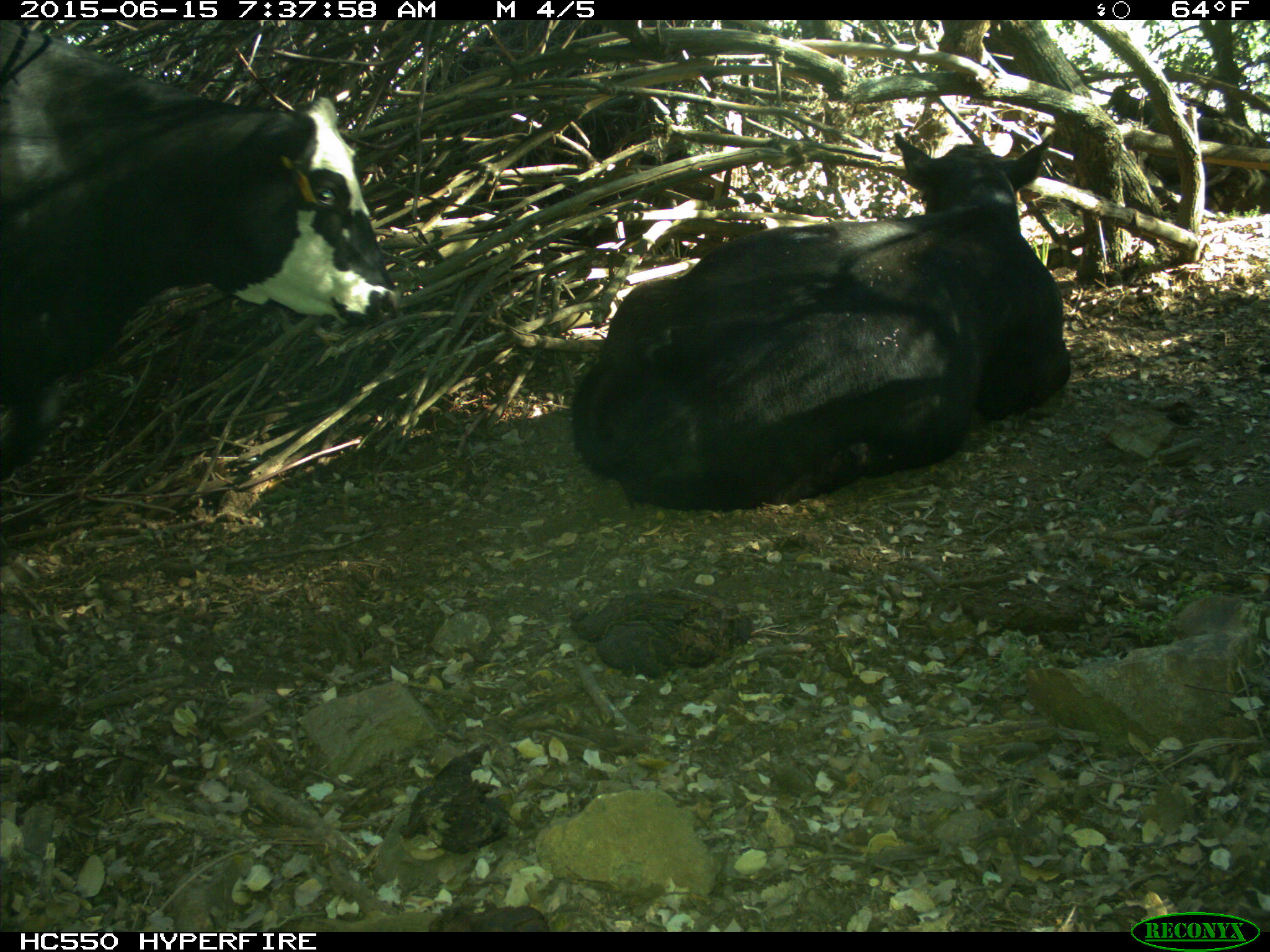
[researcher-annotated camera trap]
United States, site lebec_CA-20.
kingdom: Animalia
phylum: Chordata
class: Mammalia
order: Artiodactyla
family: Bovidae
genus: Bos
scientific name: Bos taurus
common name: domestic cow